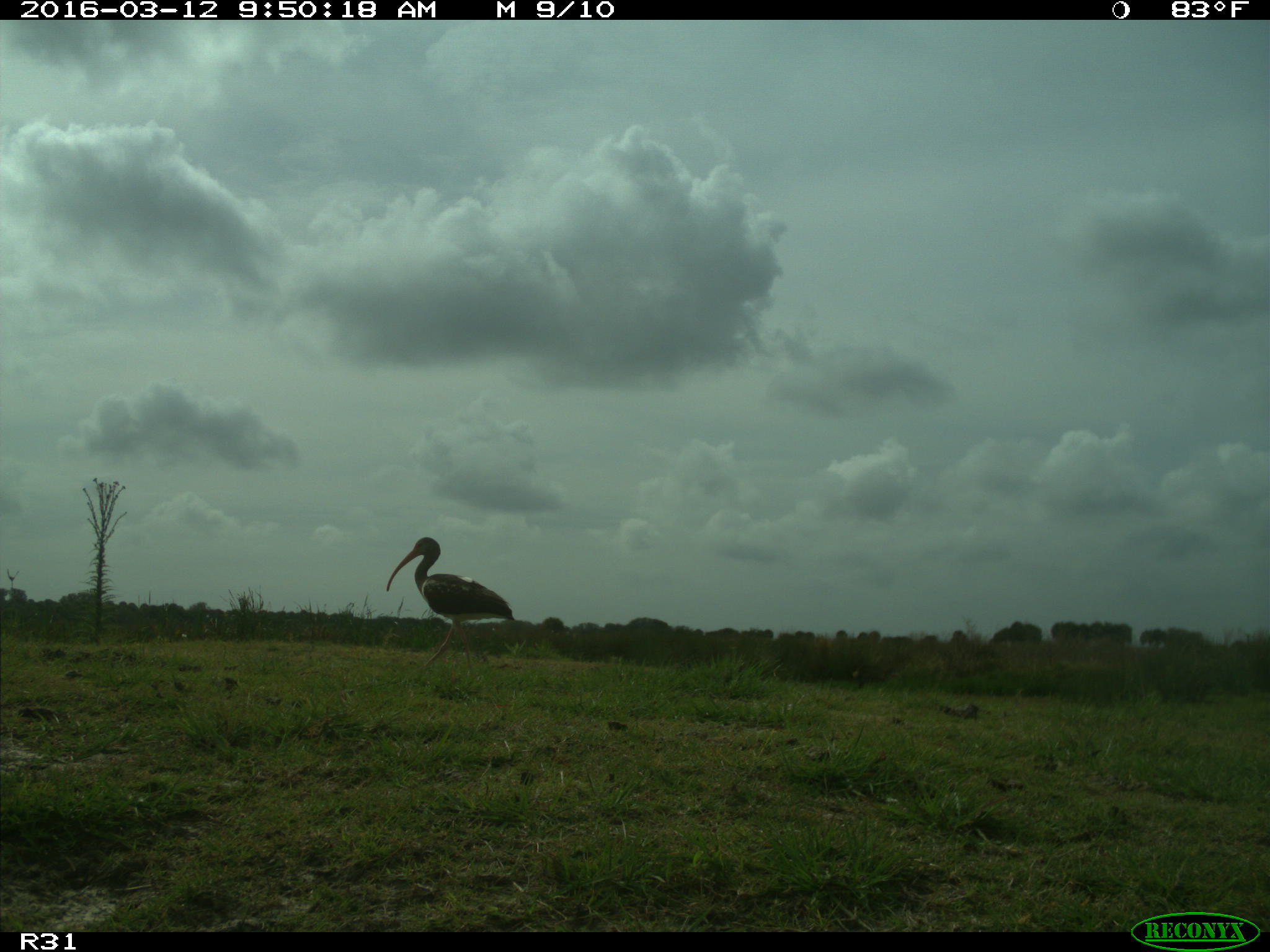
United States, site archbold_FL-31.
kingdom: Animalia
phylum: Chordata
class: Aves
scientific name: Aves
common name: birds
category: unidentified bird